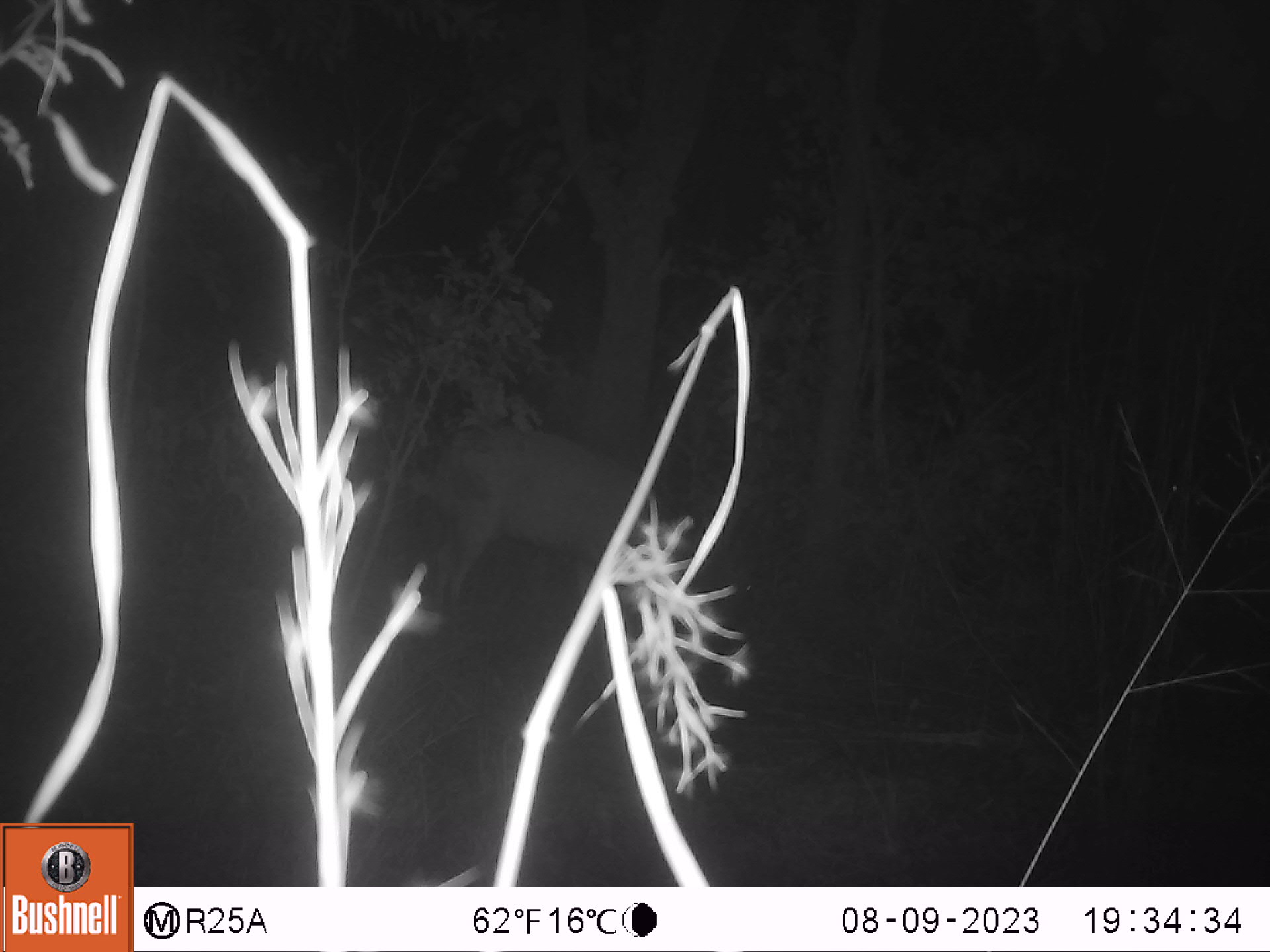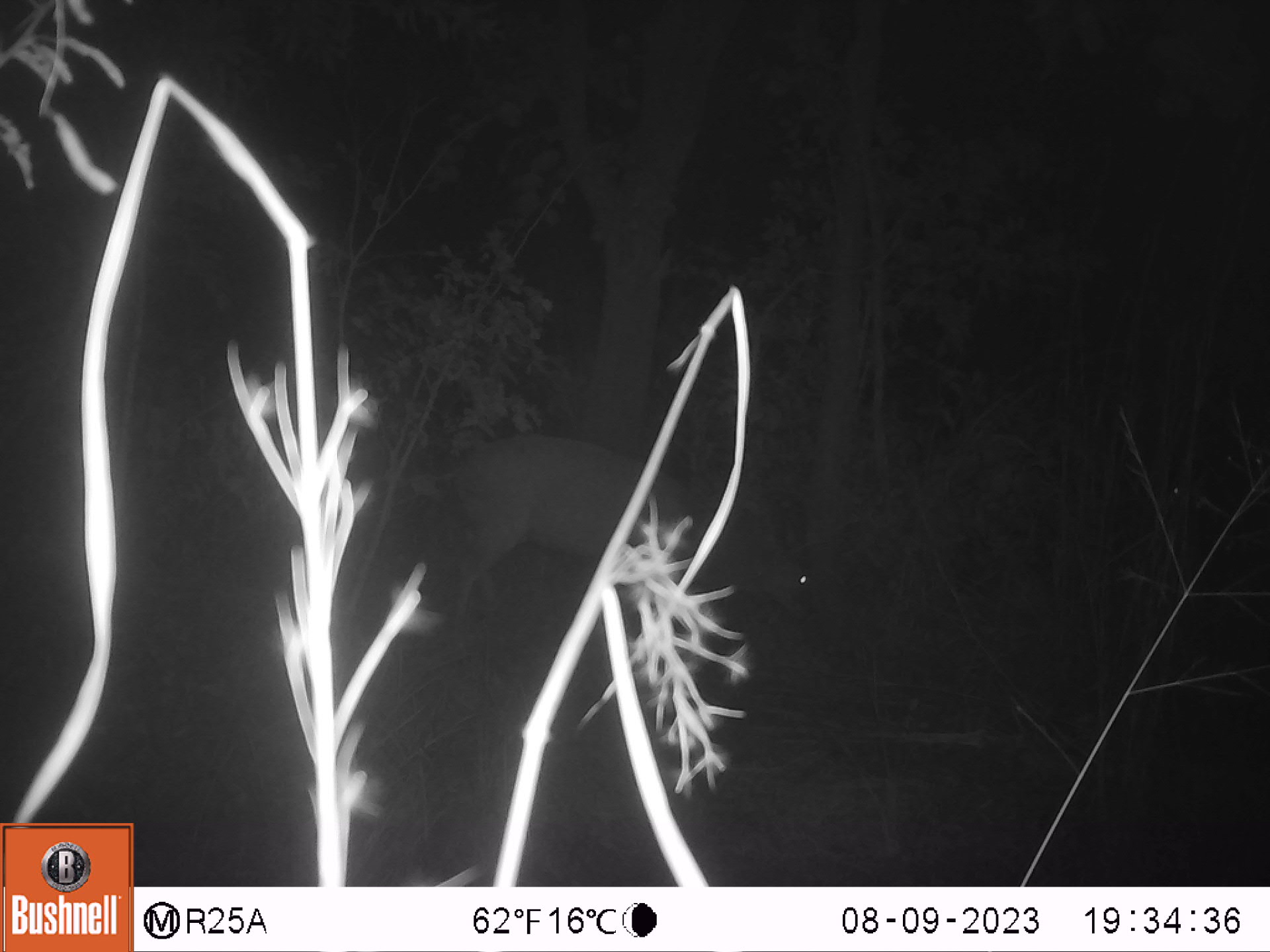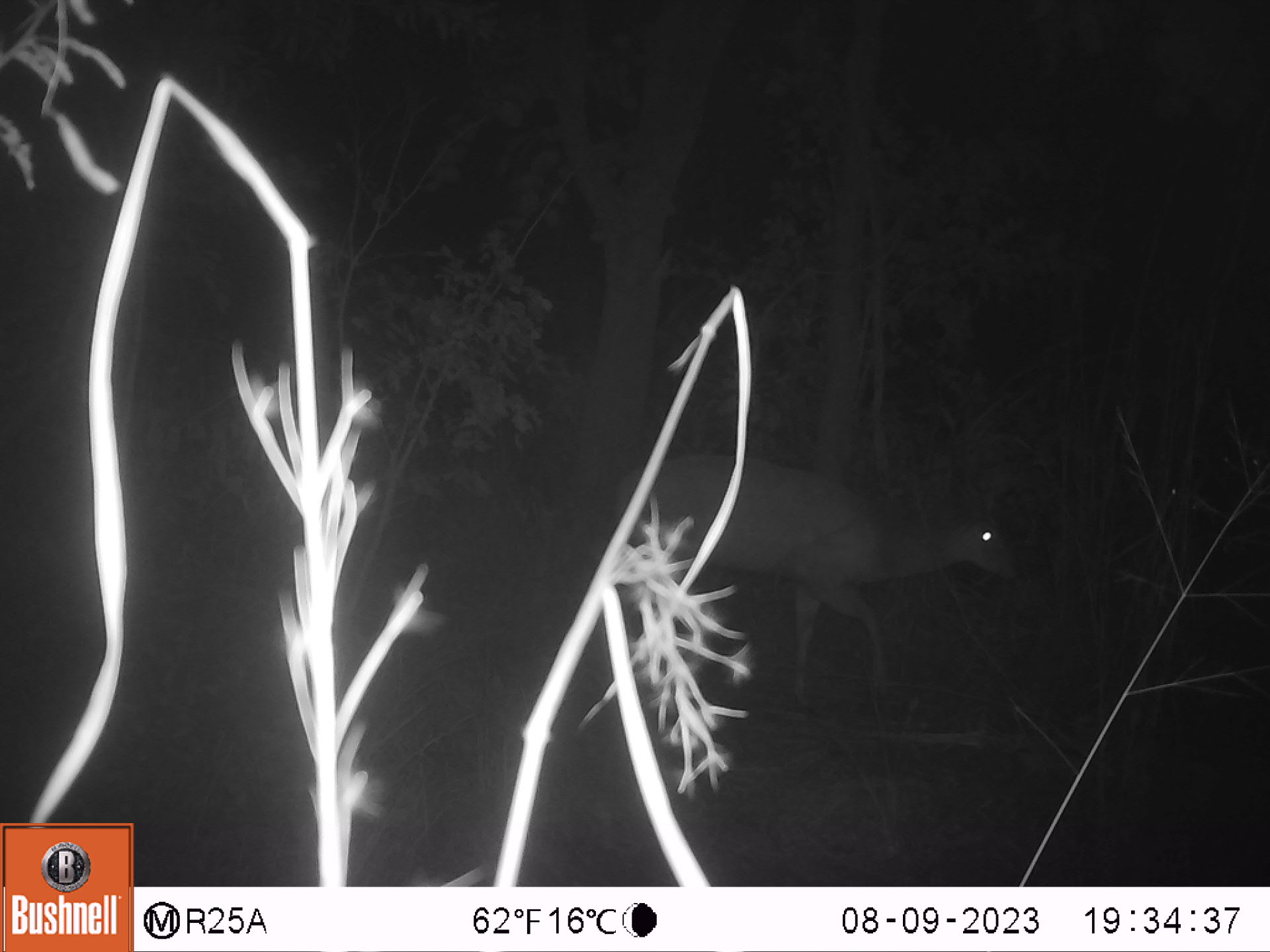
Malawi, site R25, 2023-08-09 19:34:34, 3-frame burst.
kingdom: Animalia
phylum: Chordata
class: Mammalia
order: Artiodactyla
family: Bovidae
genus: Tragelaphus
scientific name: Tragelaphus sylvaticus sylvaticus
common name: cape bushbuck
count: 1